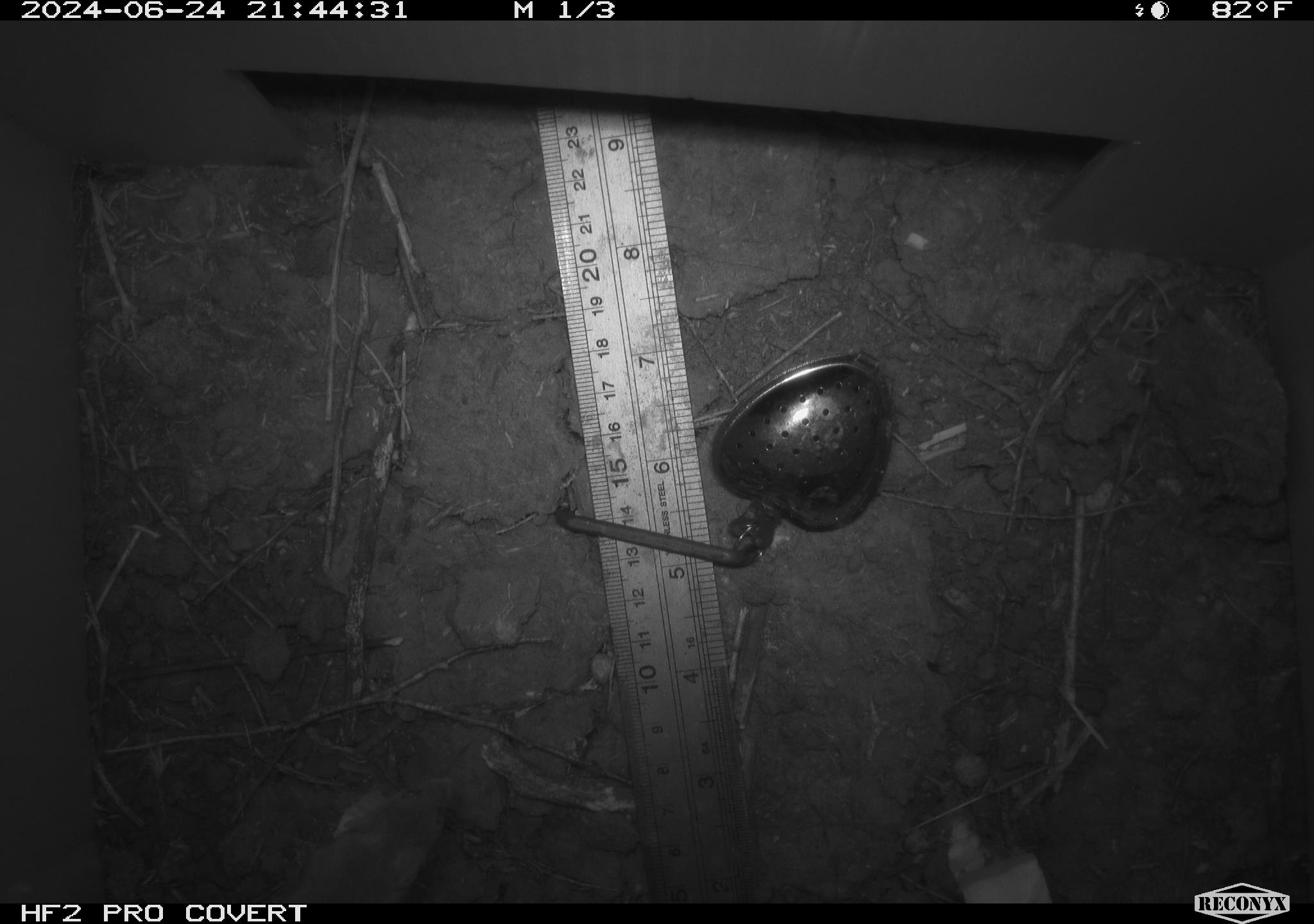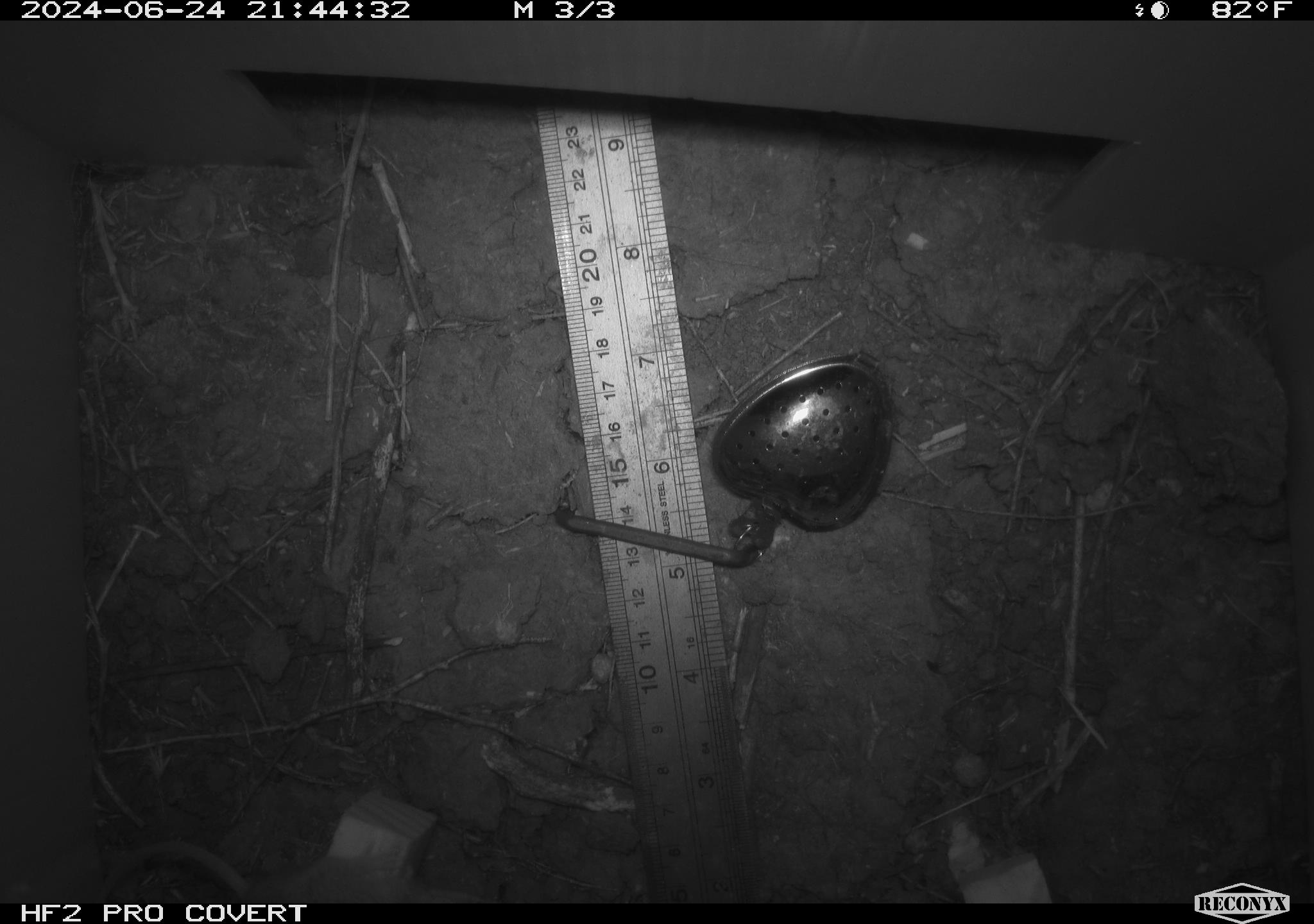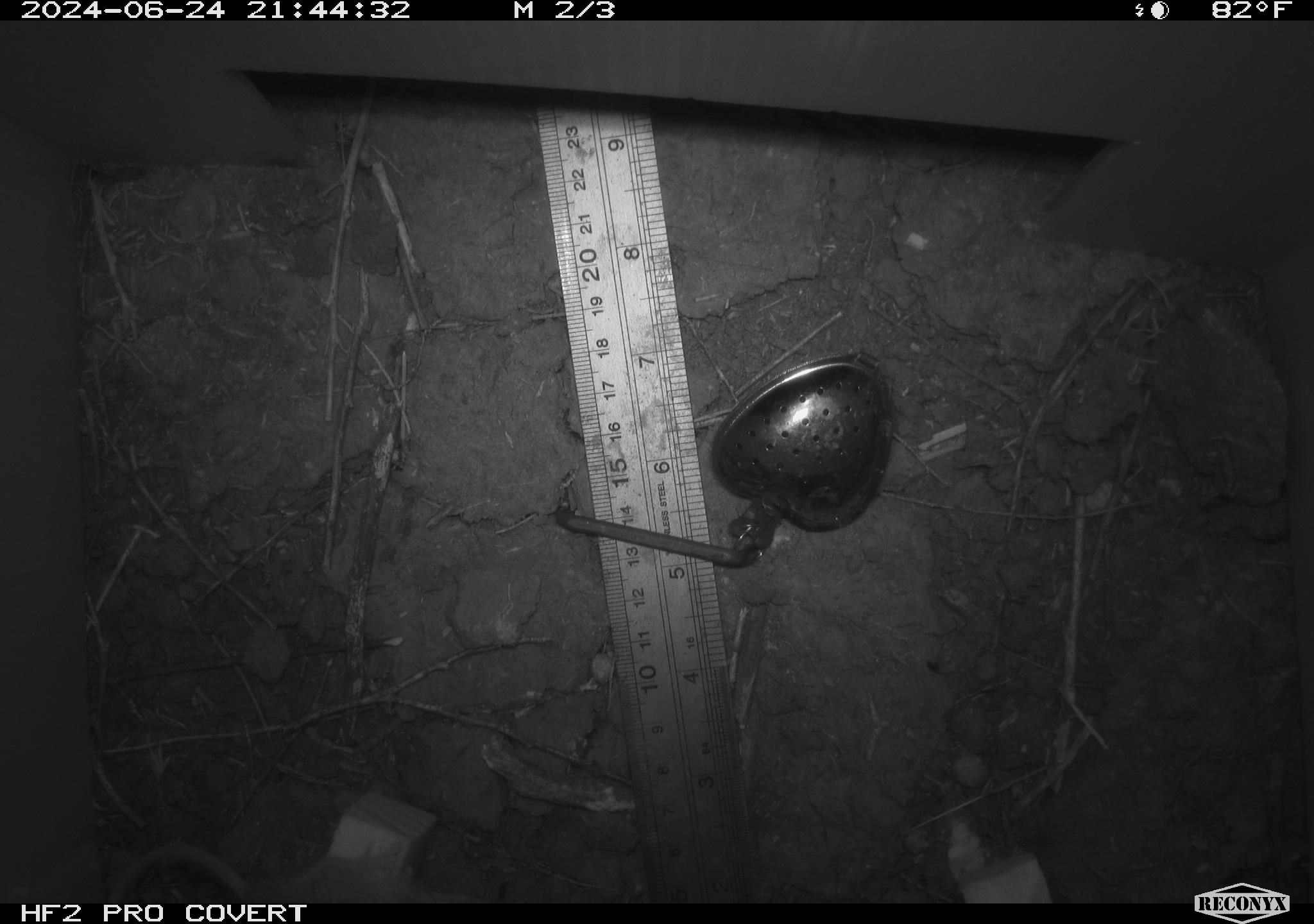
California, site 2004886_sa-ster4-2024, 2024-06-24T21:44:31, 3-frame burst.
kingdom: Animalia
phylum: Chordata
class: Mammalia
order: Rodentia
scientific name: Rodentia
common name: mouse species